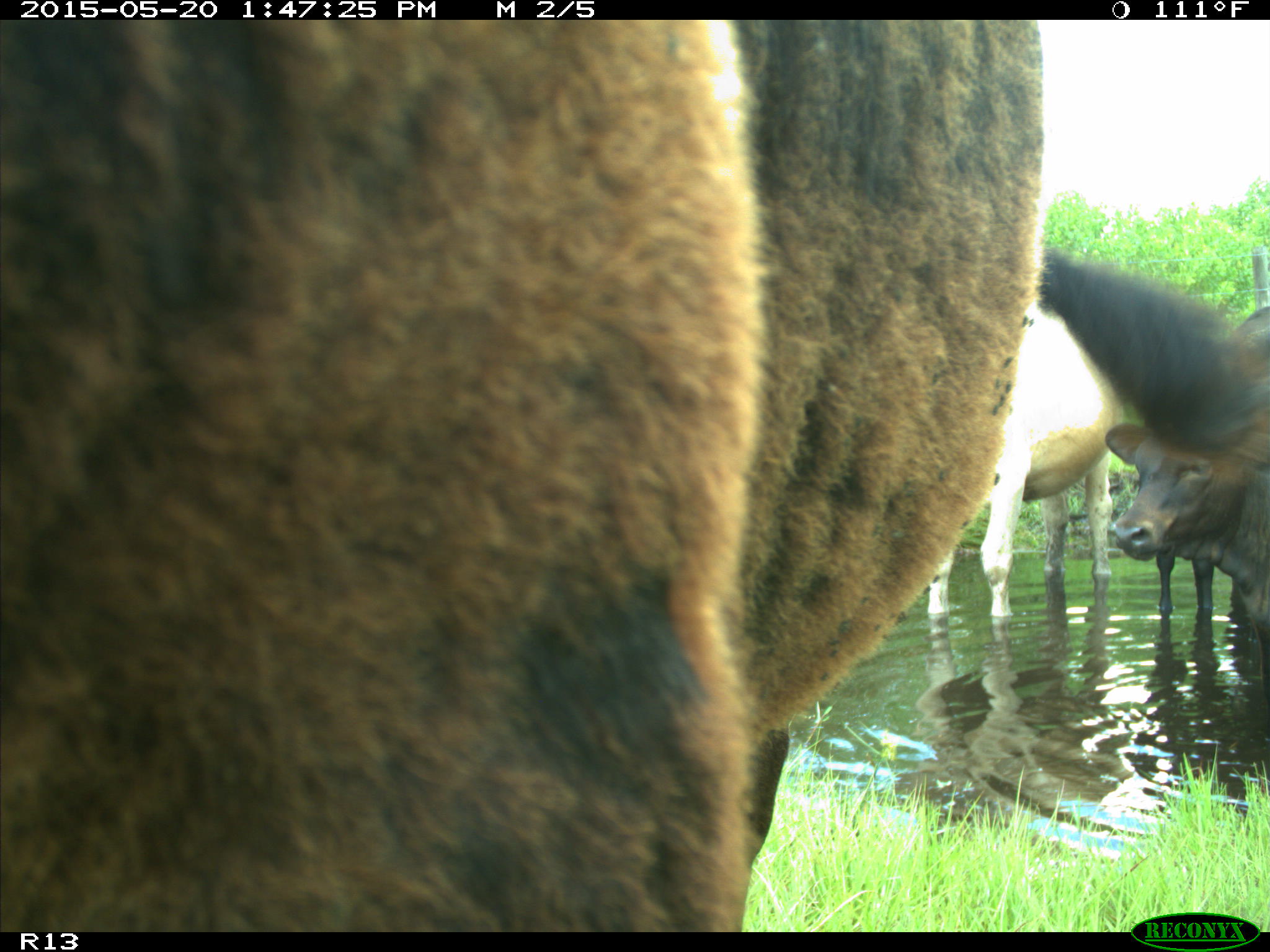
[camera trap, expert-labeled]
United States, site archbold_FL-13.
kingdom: Animalia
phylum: Chordata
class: Mammalia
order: Artiodactyla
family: Bovidae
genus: Bos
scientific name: Bos taurus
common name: domestic cow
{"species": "Bos taurus (domestic cow)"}